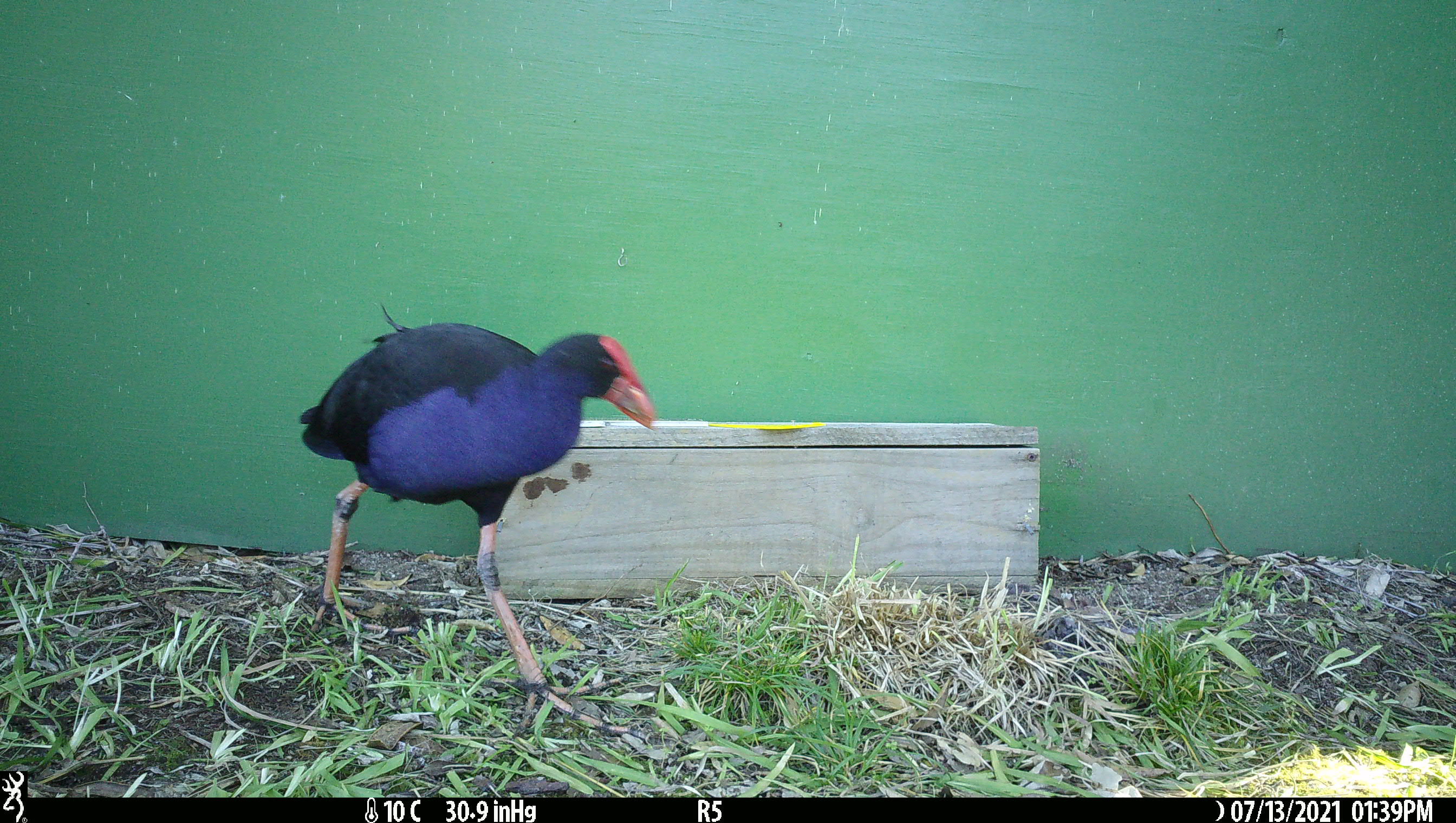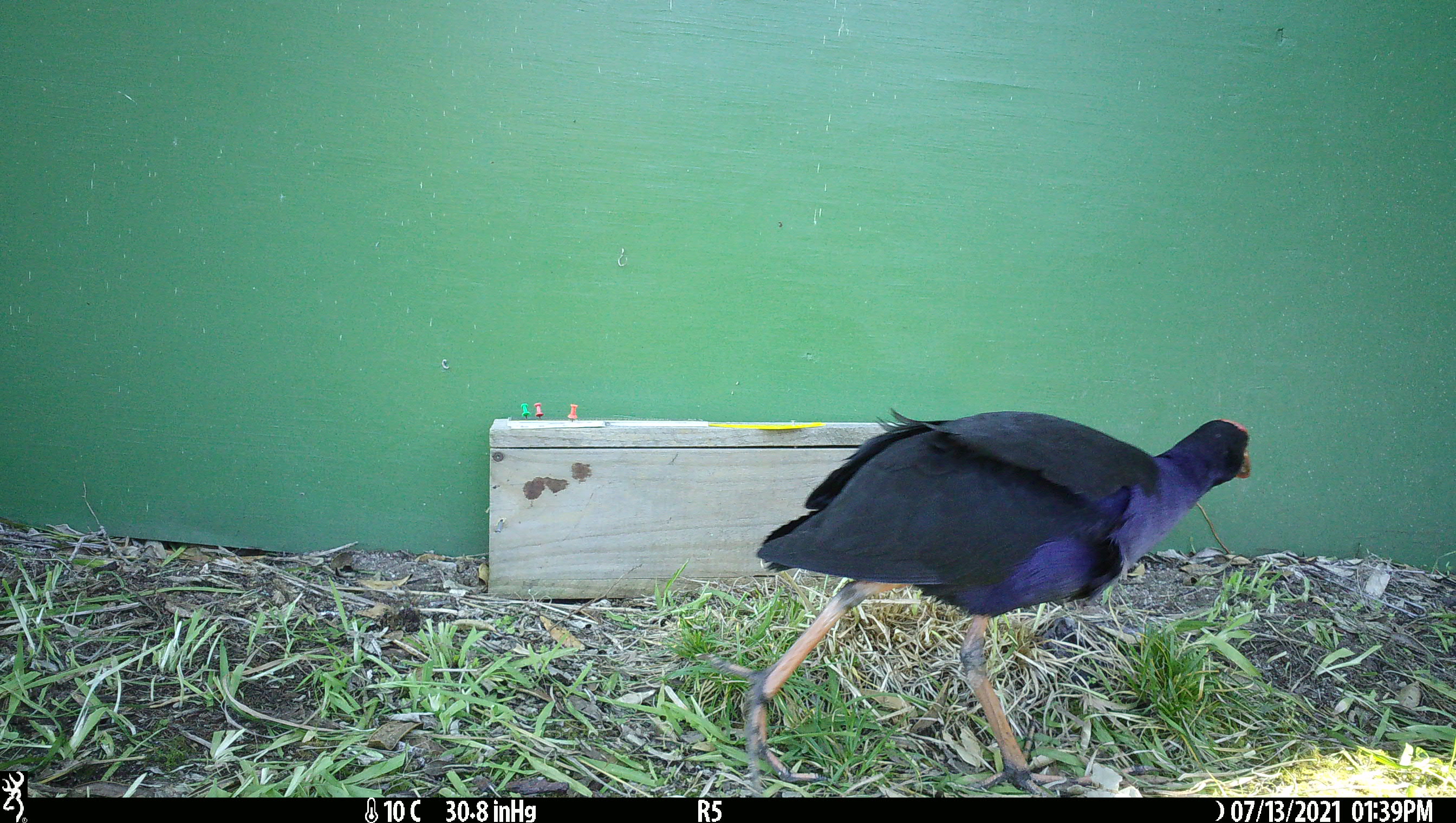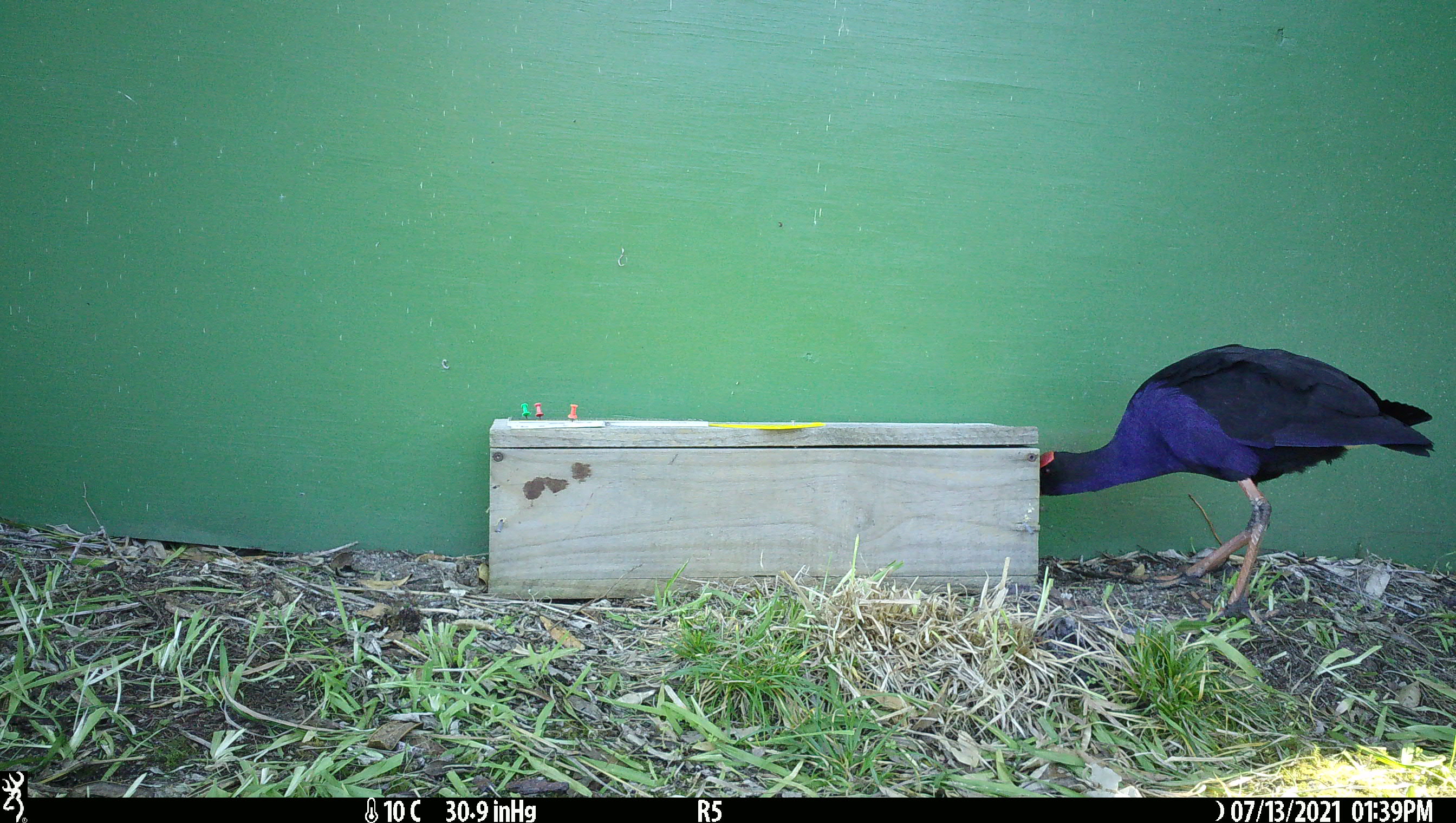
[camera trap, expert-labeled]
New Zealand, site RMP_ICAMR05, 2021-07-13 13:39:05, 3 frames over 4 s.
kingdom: Animalia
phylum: Chordata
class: Aves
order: Gruiformes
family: Rallidae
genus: Porphyrio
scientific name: Porphyrio melanotus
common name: australasian swamphen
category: pukeko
Pukeko (australasian swamphen) (Porphyrio melanotus).